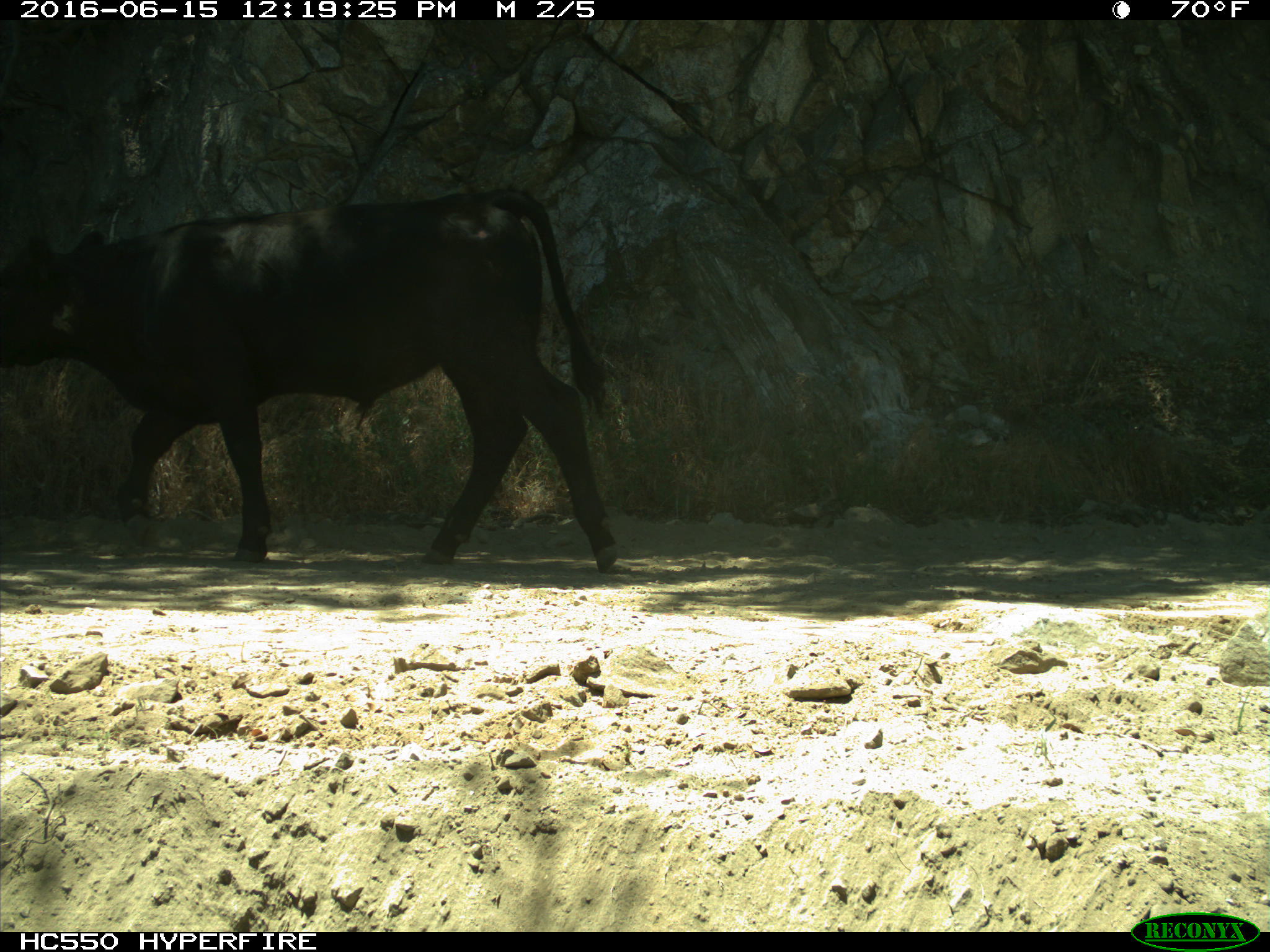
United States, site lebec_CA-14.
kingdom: Animalia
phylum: Chordata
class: Mammalia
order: Artiodactyla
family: Bovidae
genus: Bos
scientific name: Bos taurus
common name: domestic cow